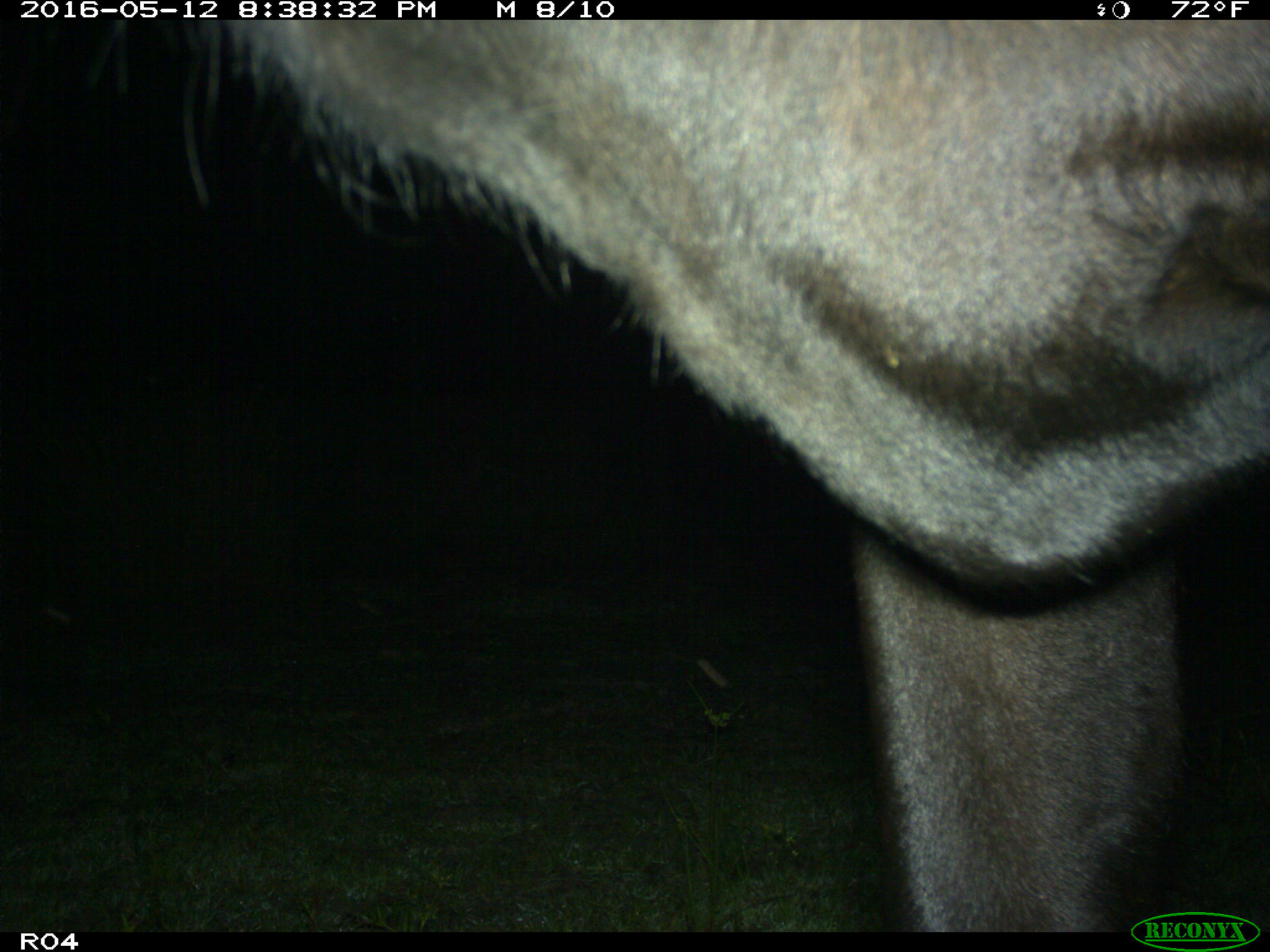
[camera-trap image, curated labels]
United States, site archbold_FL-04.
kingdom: Animalia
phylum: Chordata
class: Mammalia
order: Artiodactyla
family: Bovidae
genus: Bos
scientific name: Bos taurus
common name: domestic cow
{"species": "Bos taurus (domestic cow)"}